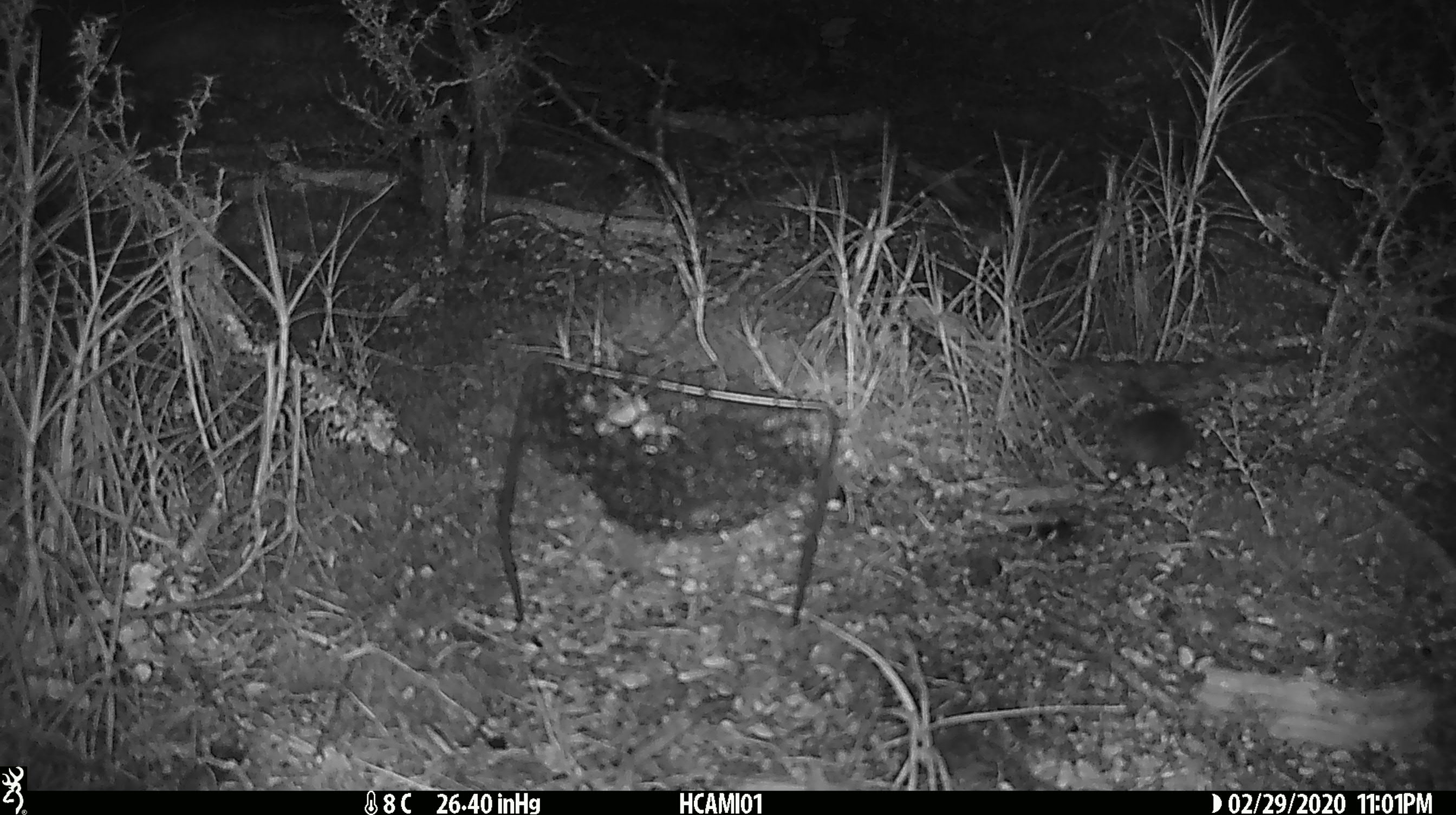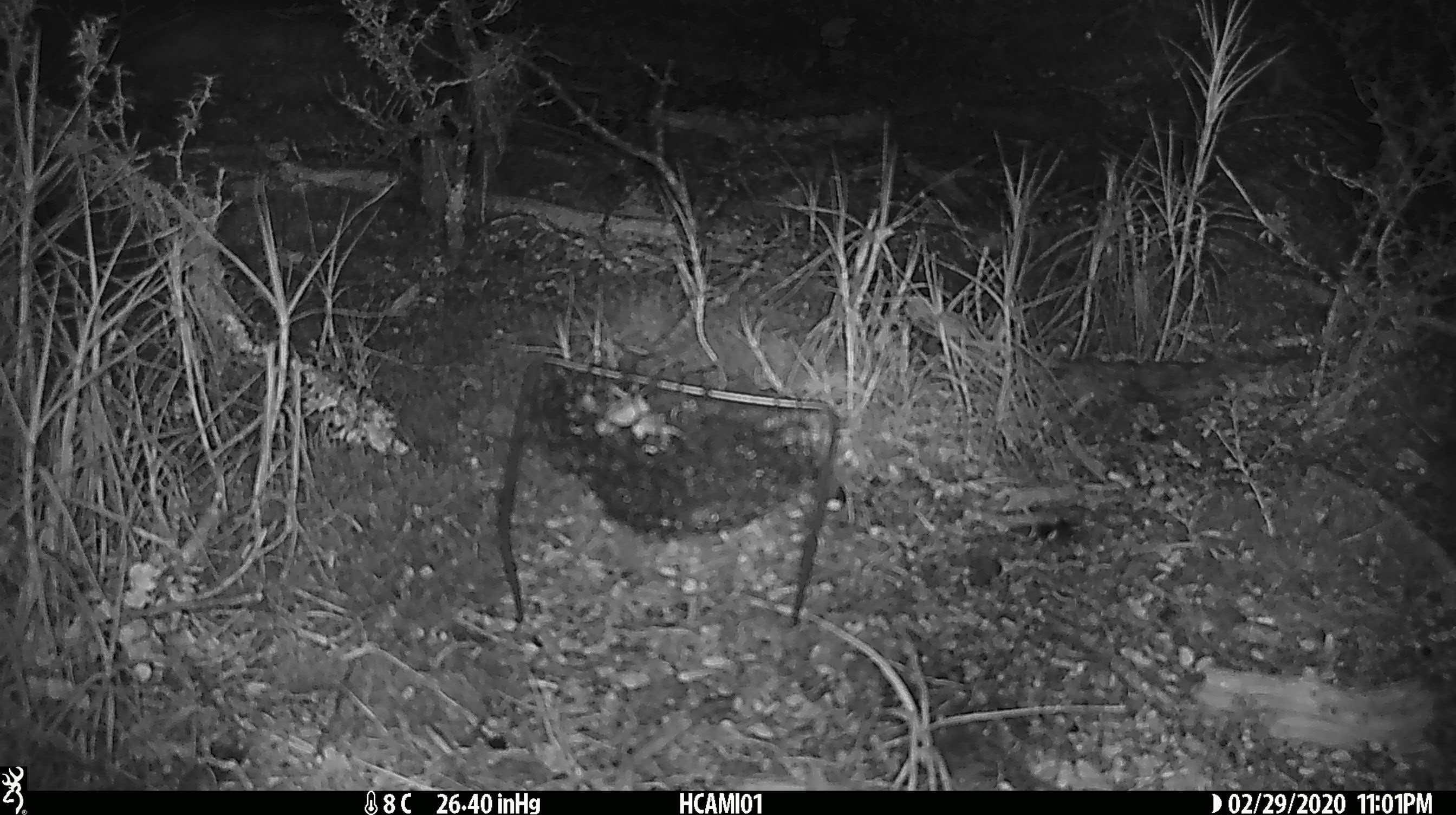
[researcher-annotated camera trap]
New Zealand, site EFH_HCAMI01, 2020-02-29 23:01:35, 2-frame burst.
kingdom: Animalia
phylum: Chordata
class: Mammalia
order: Rodentia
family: Muridae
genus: Mus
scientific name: Mus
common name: mouse